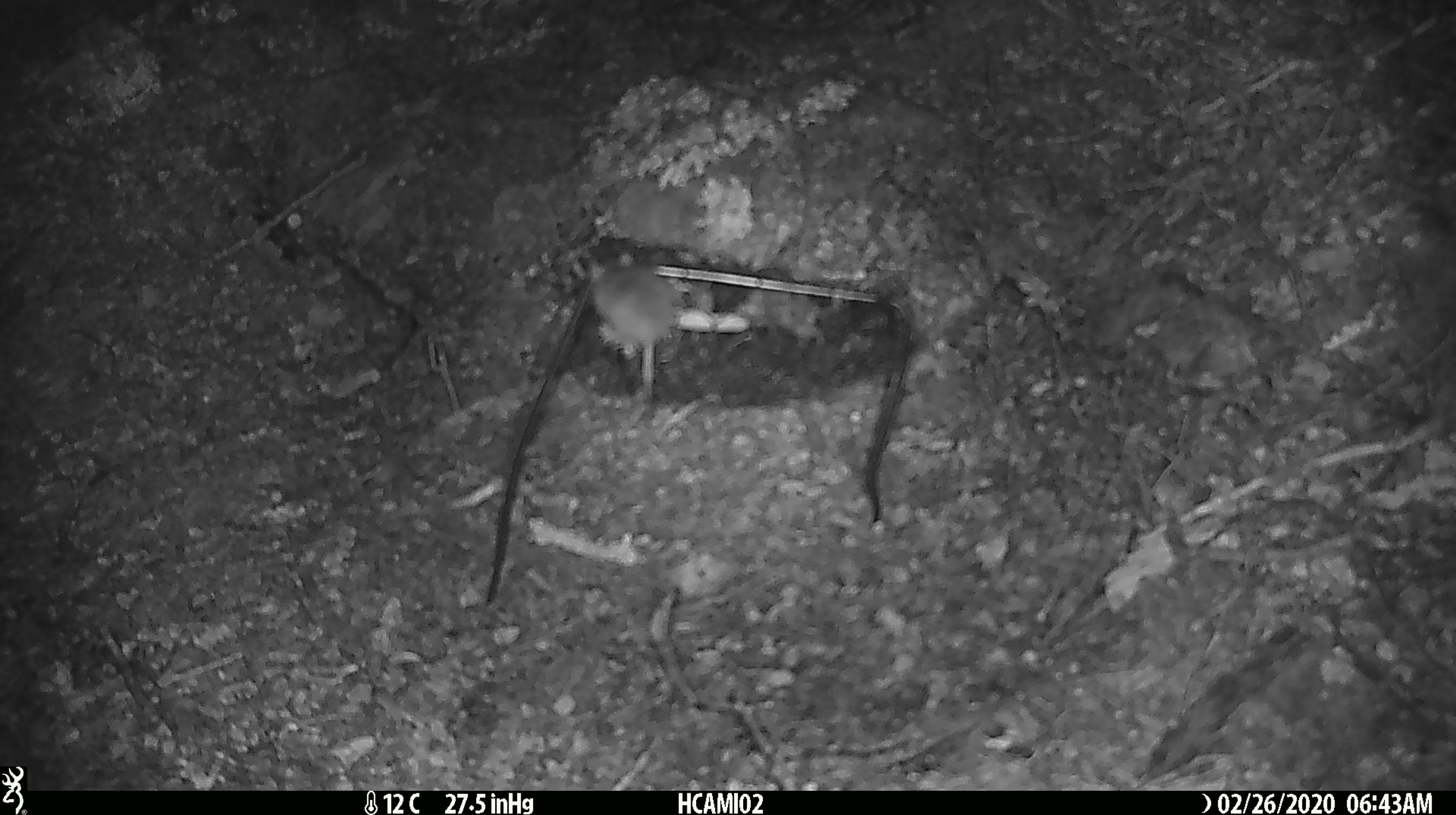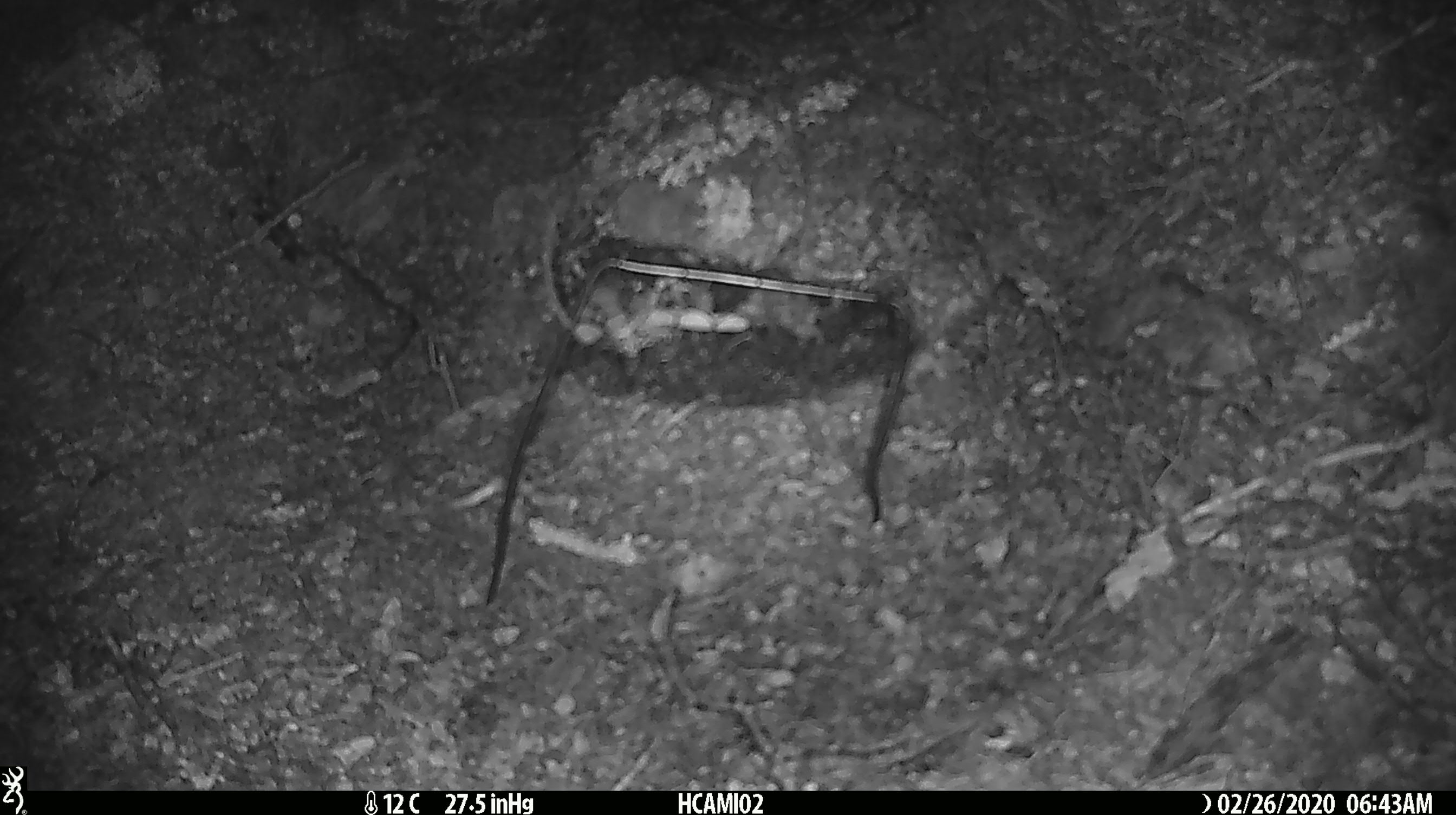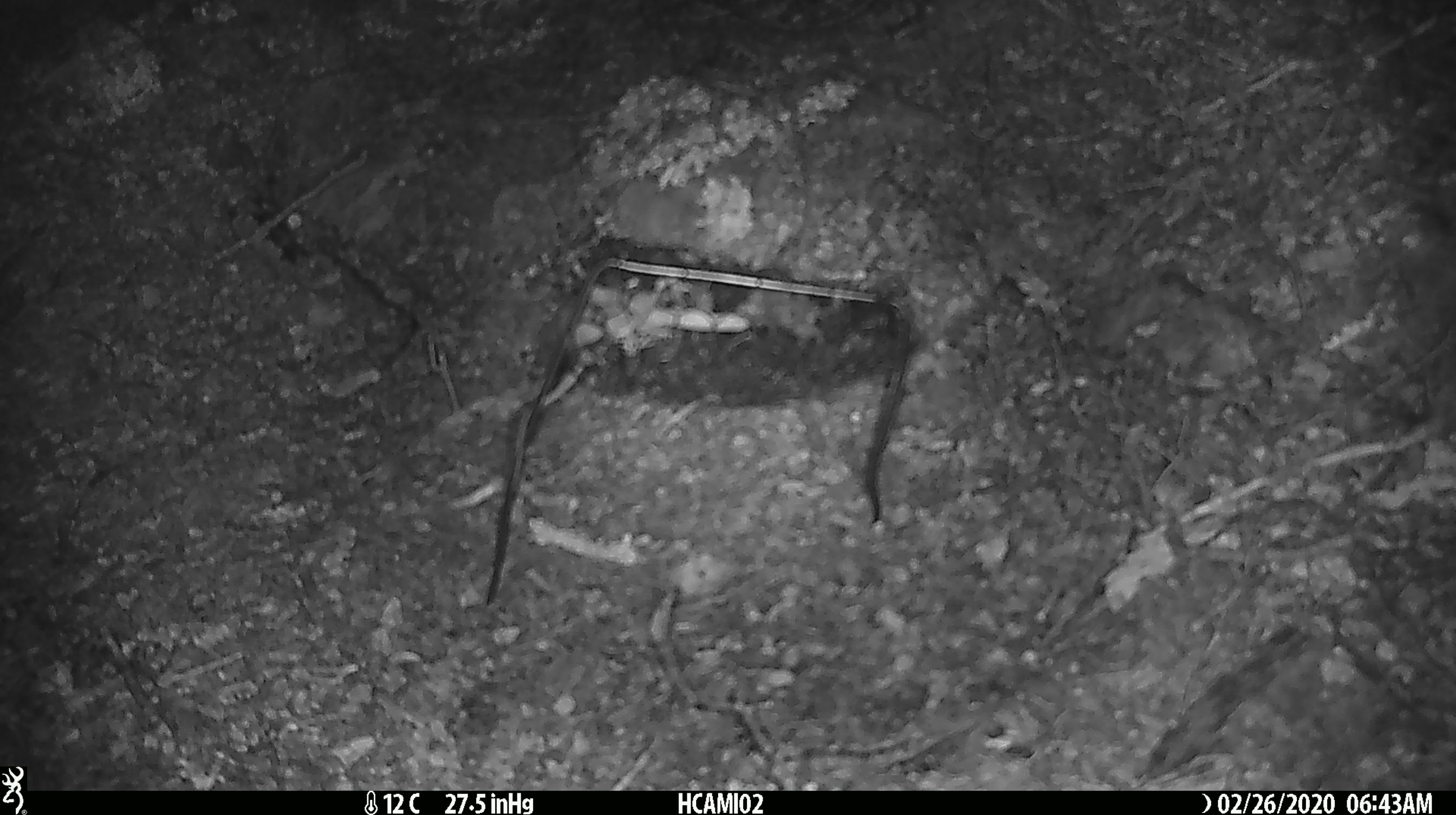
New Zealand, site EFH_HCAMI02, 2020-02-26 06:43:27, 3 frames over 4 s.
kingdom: Animalia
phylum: Chordata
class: Mammalia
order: Rodentia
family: Muridae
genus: Mus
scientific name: Mus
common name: mouse